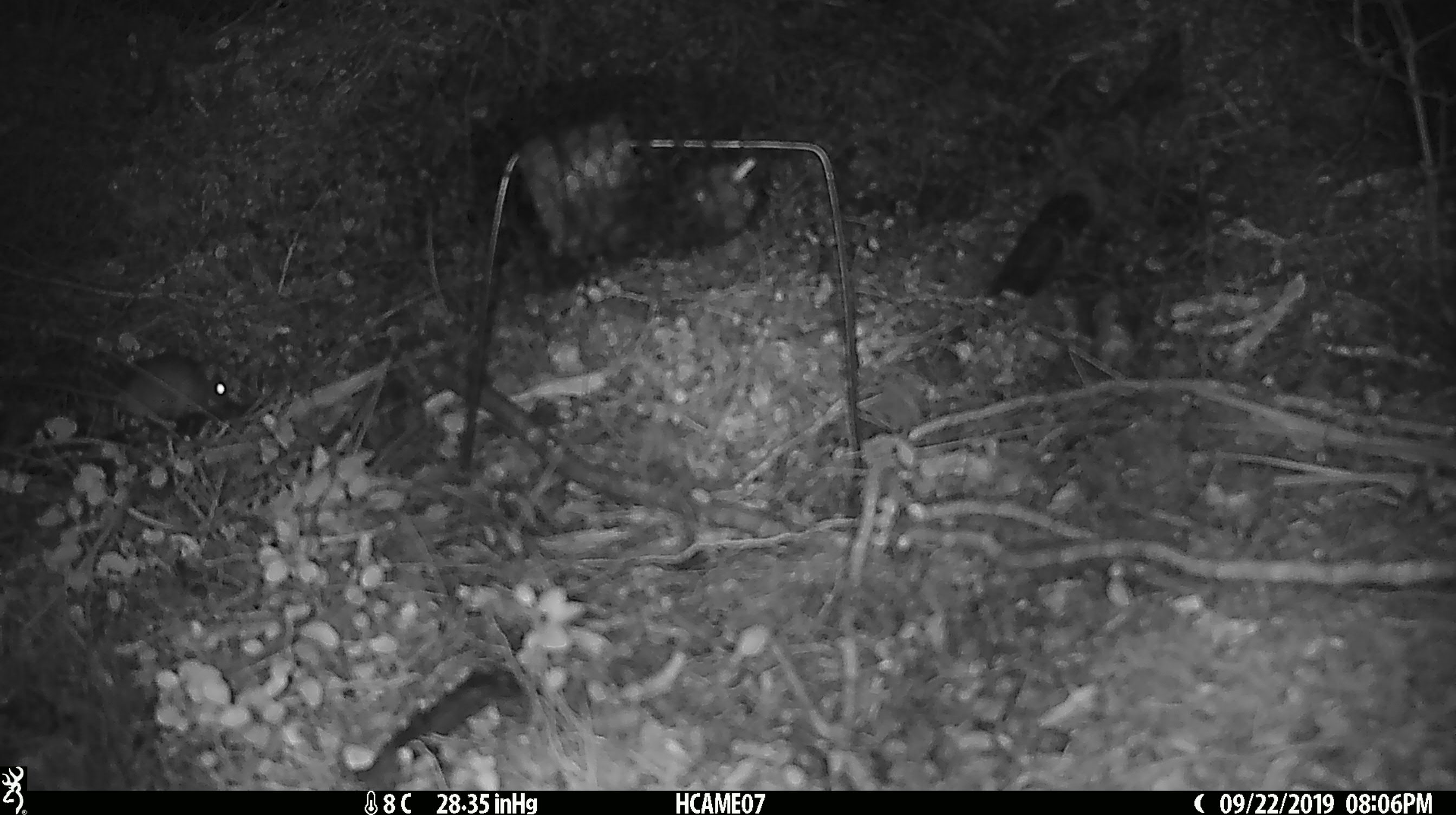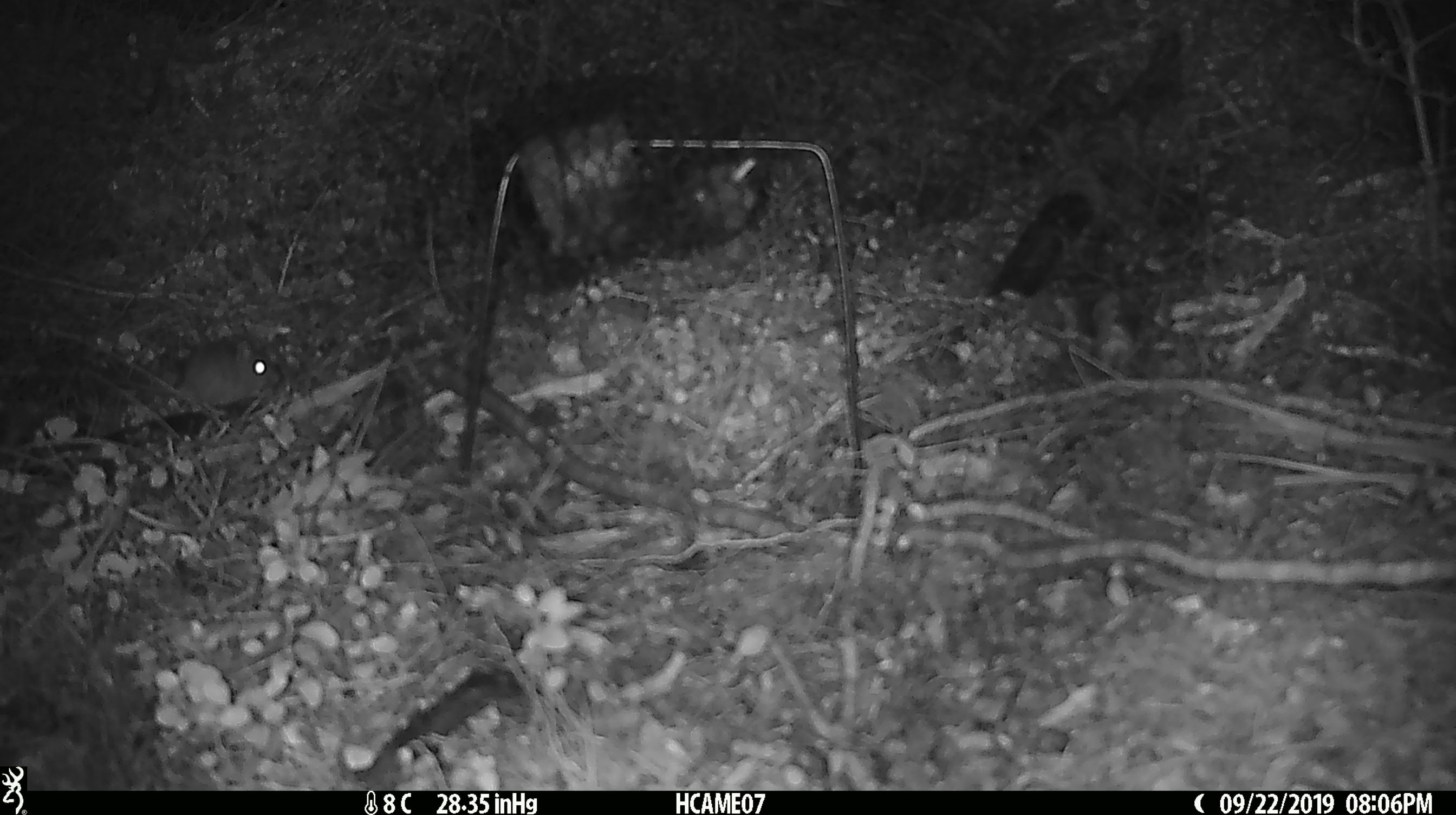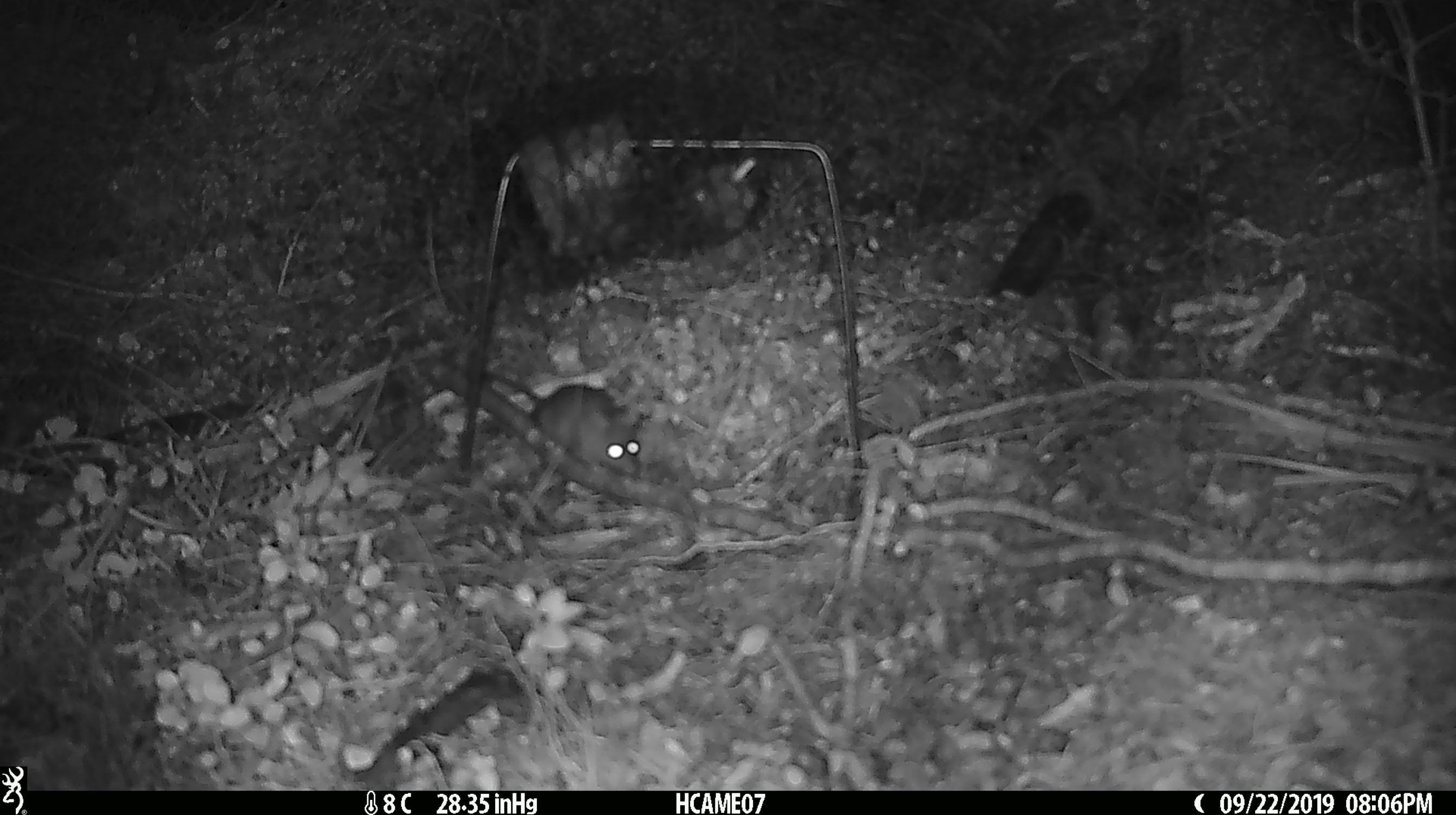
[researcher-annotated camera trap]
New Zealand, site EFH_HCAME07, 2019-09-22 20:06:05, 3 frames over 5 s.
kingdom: Animalia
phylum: Chordata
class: Mammalia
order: Rodentia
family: Muridae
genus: Mus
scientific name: Mus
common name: mouse